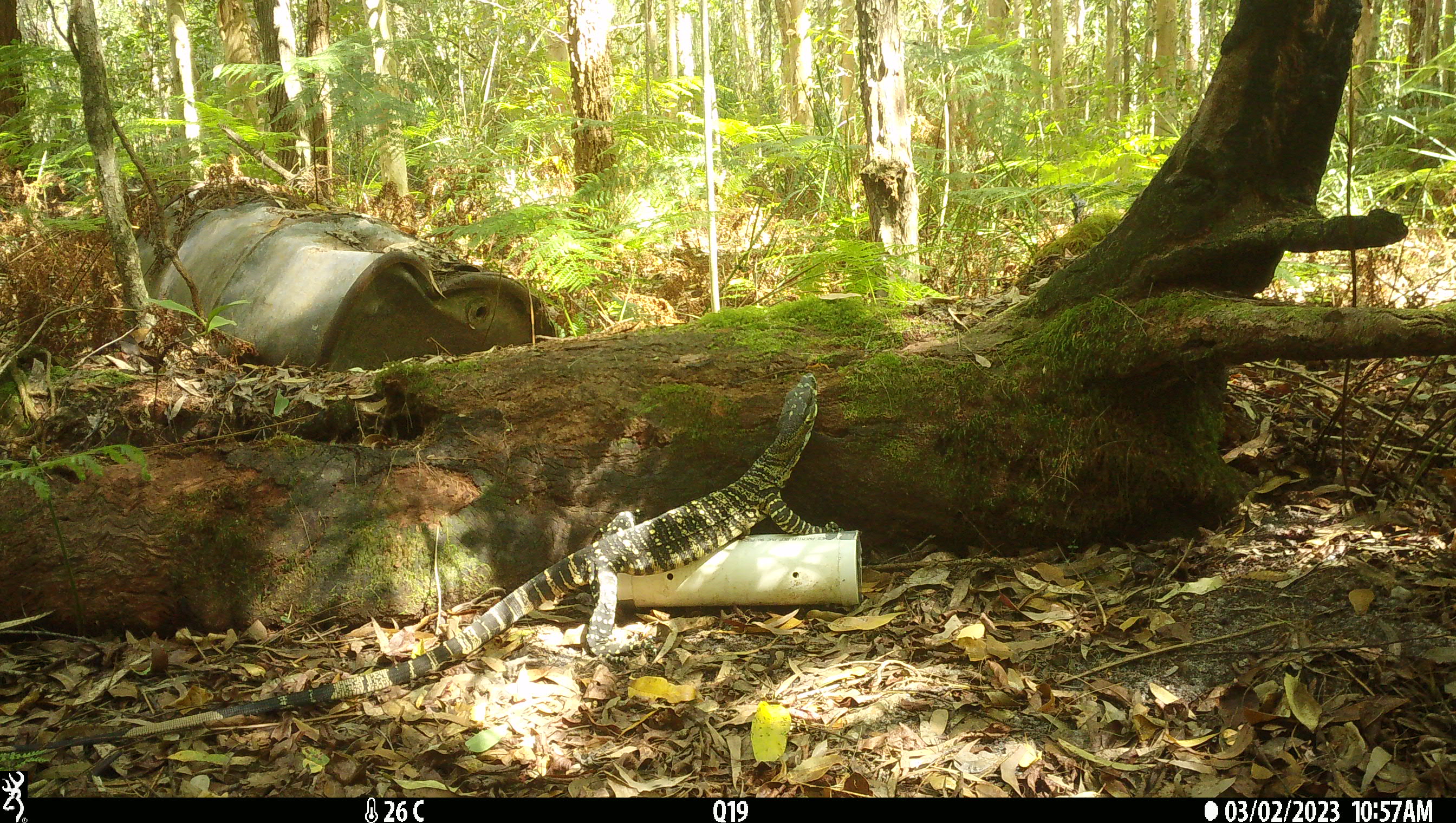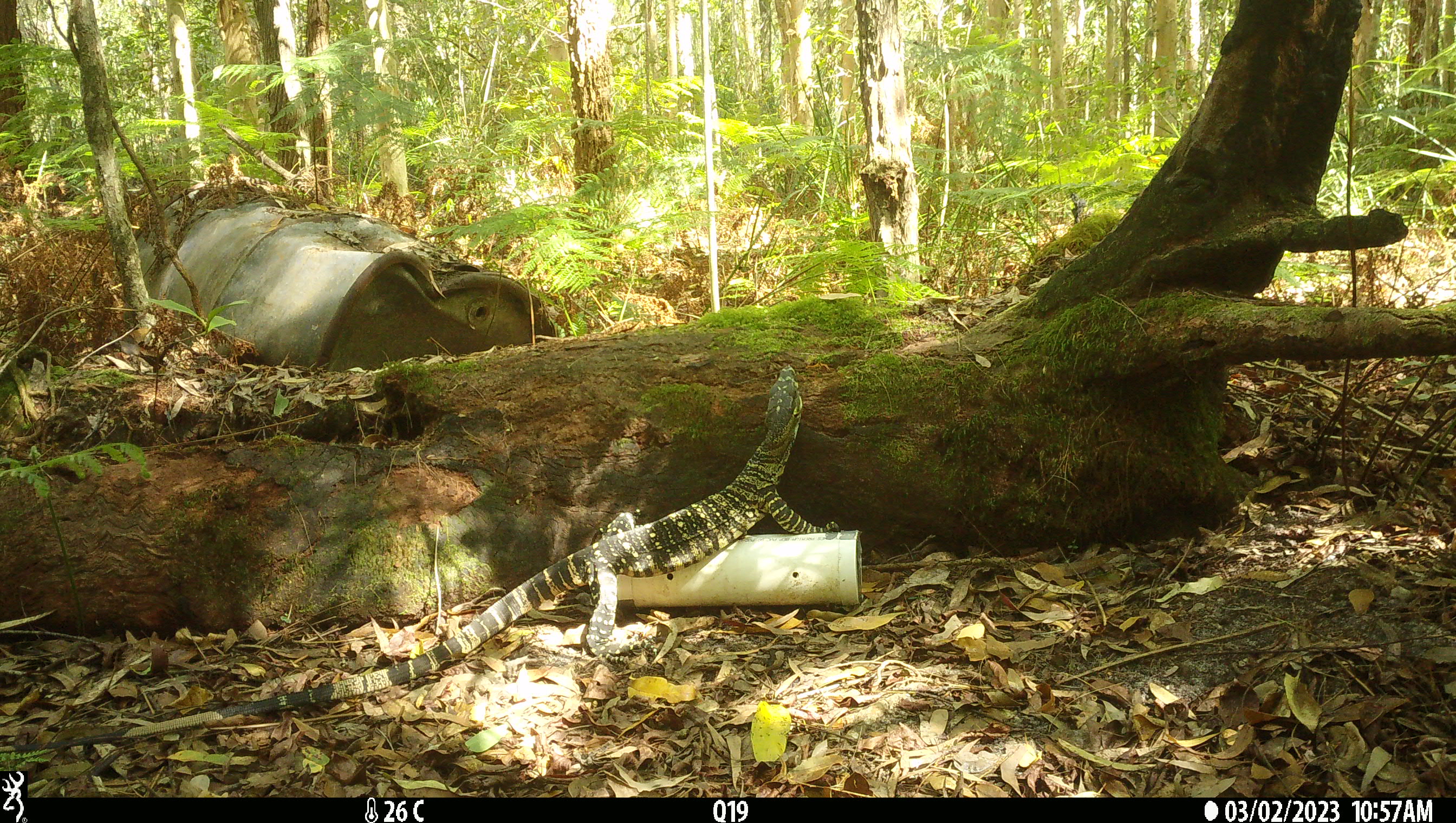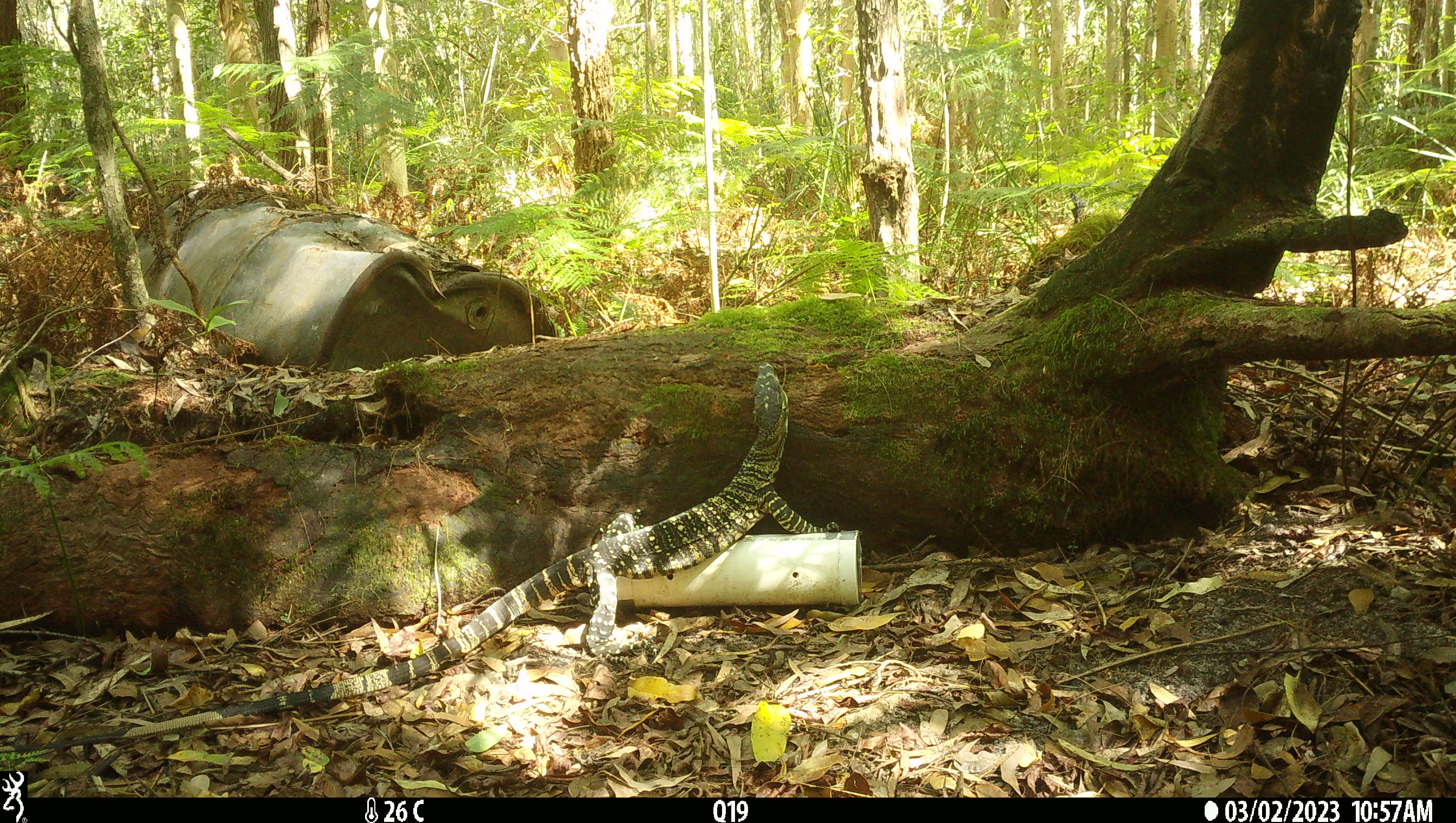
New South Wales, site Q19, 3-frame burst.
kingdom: Animalia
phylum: Chordata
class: Reptilia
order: Squamata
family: Varanidae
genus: Varanus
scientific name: Varanus varius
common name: lace monitor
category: goanna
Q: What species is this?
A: Goanna (lace monitor) (Varanus varius).